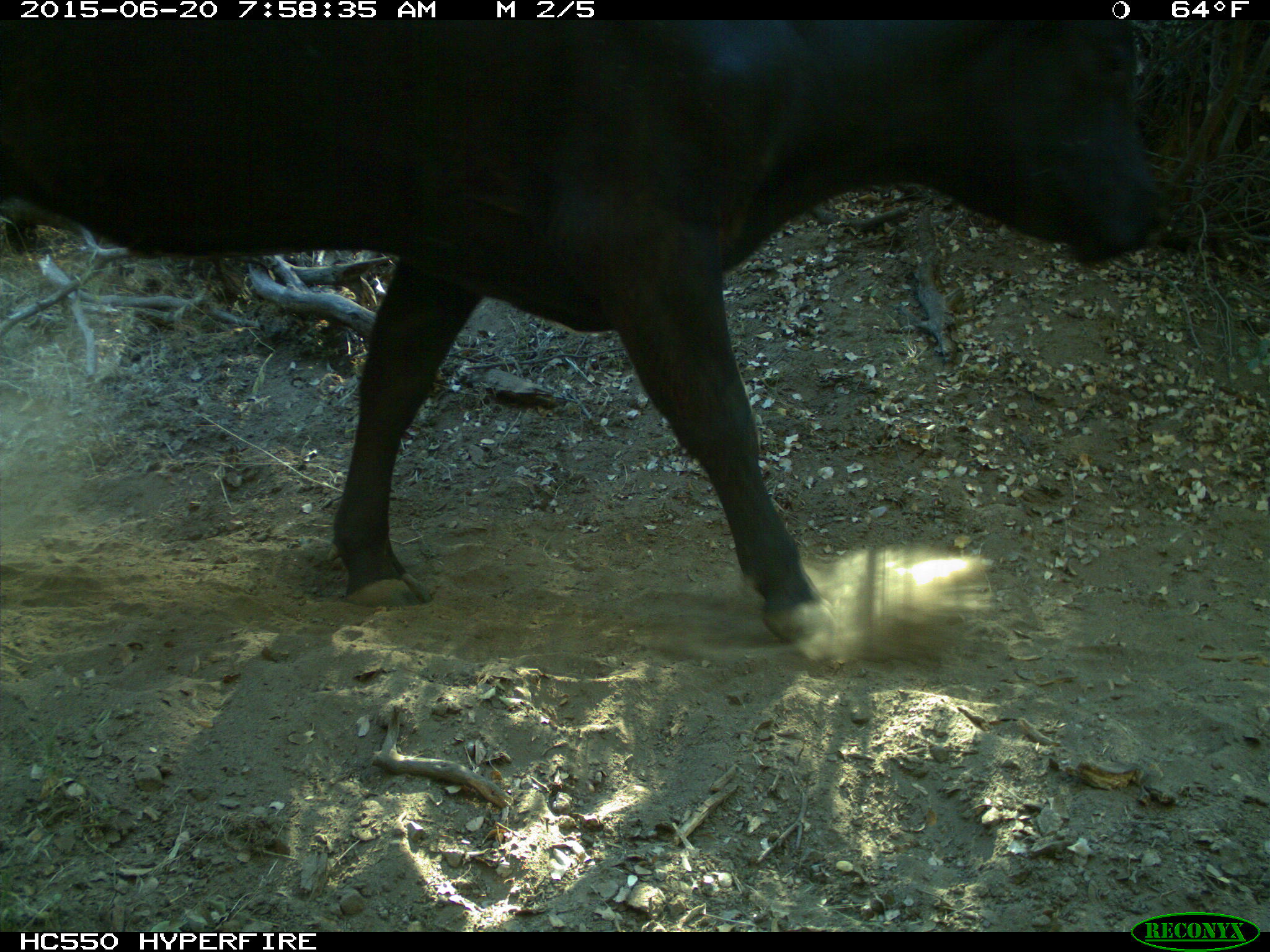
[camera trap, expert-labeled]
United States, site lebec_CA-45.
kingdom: Animalia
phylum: Chordata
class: Mammalia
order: Artiodactyla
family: Bovidae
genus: Bos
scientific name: Bos taurus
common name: domestic cow